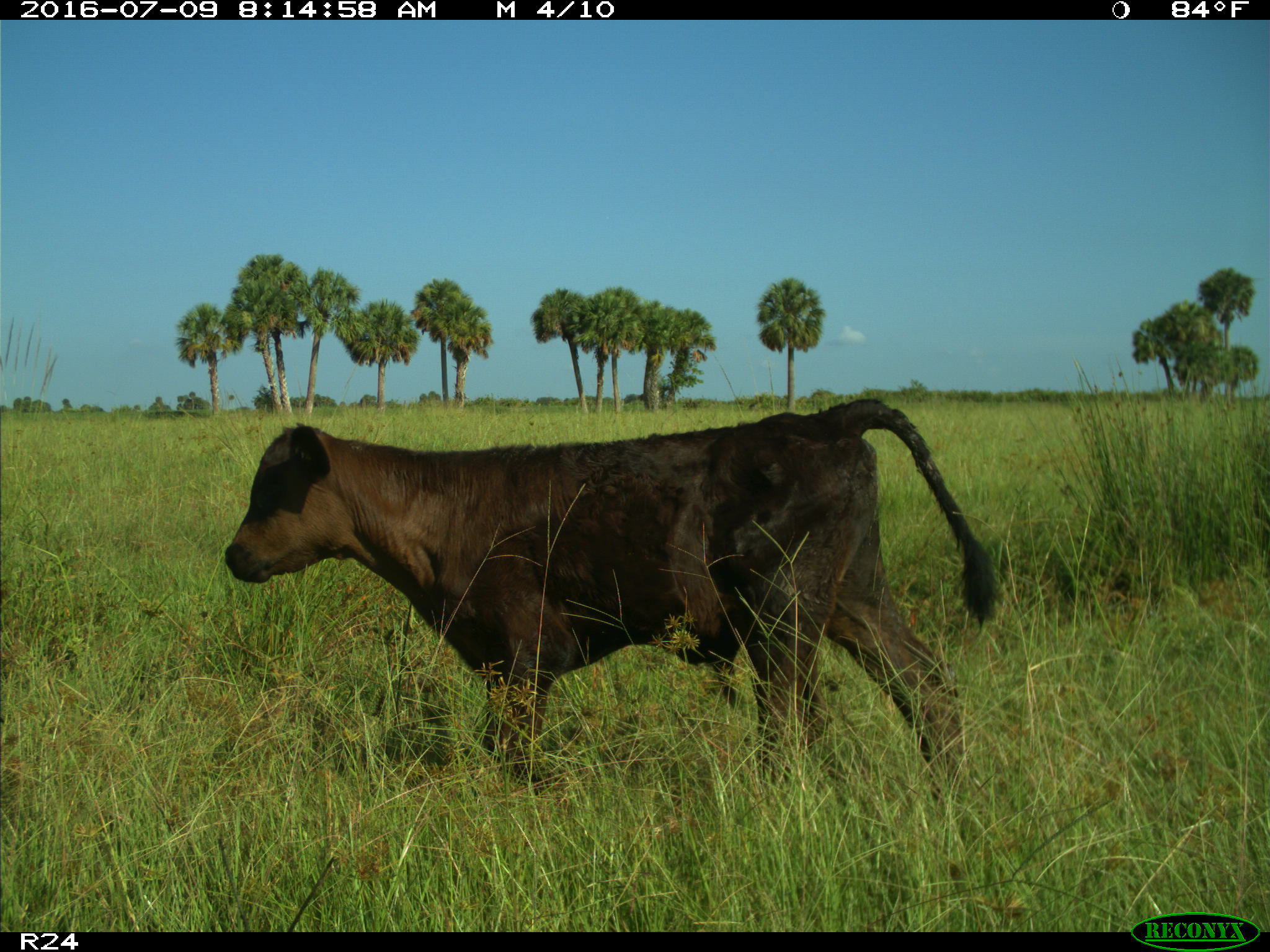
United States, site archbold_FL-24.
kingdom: Animalia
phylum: Chordata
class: Mammalia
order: Artiodactyla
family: Bovidae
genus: Bos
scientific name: Bos taurus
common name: domestic cow